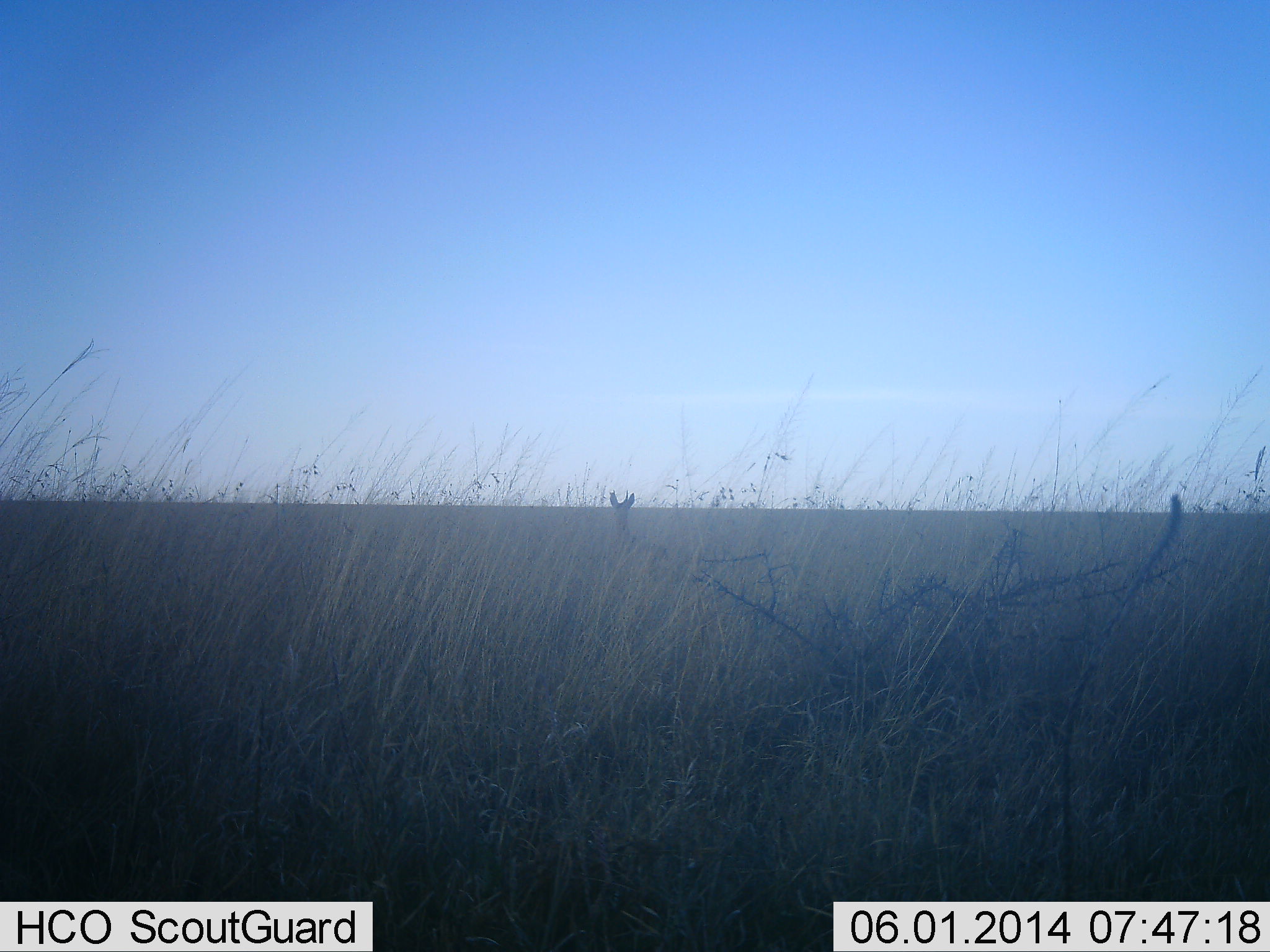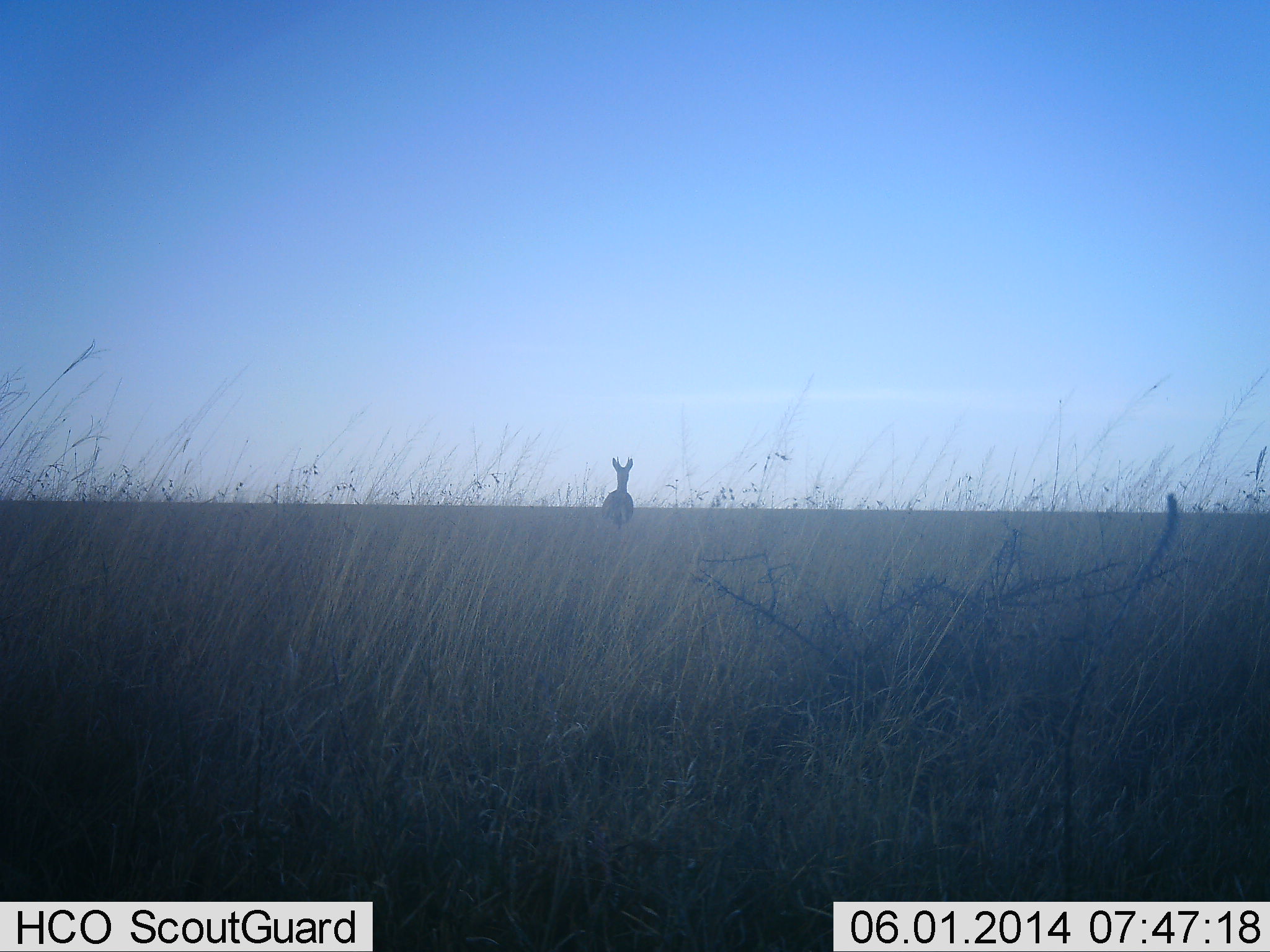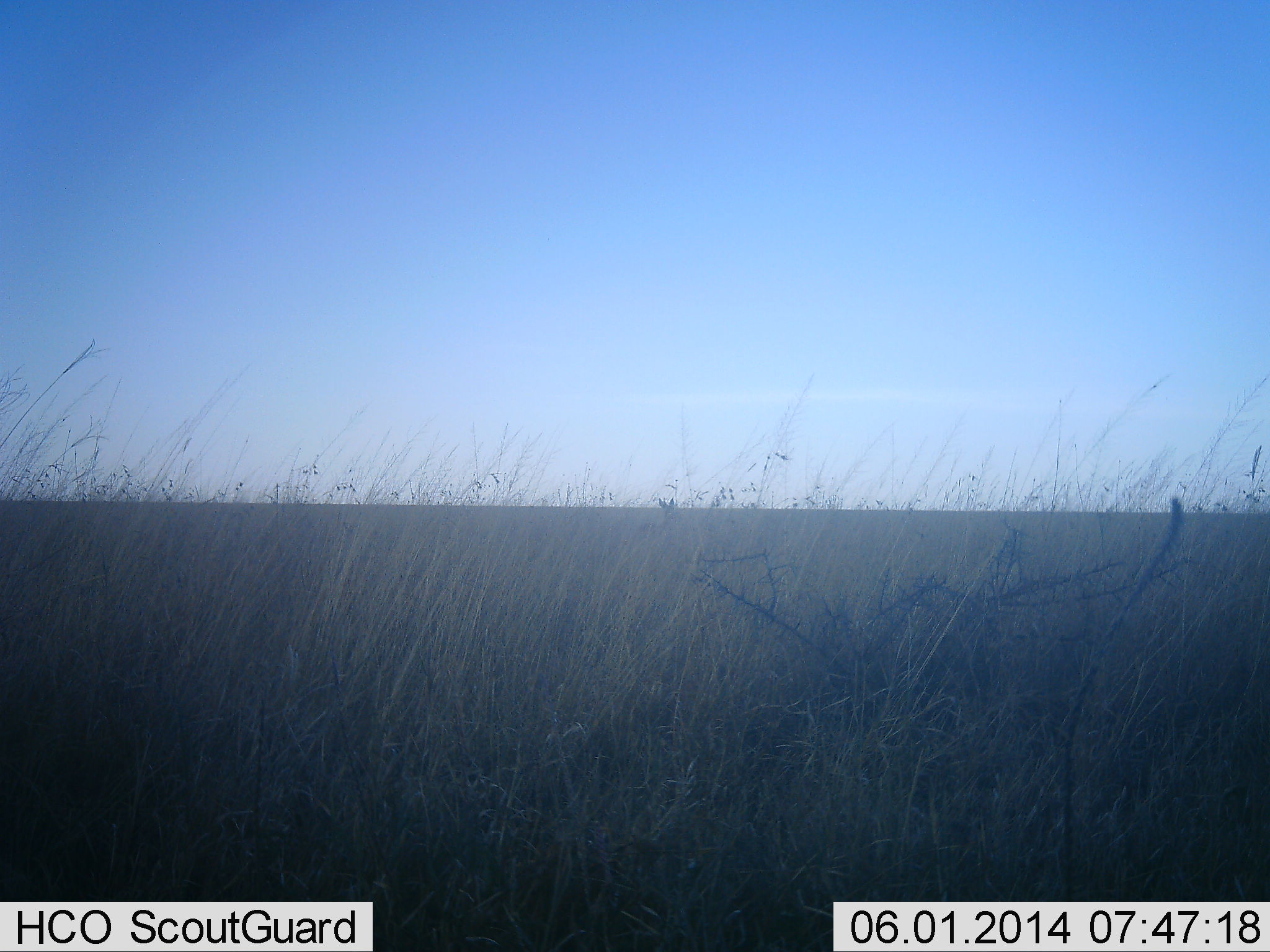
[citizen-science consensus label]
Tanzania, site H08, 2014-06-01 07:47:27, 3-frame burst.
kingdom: Animalia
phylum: Chordata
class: Mammalia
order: Artiodactyla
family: Bovidae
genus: Eudorcas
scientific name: Eudorcas thomsonii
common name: thomson's gazelle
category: gazellethomsons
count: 1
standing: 30%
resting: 10%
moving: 70%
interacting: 0%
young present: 0%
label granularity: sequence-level